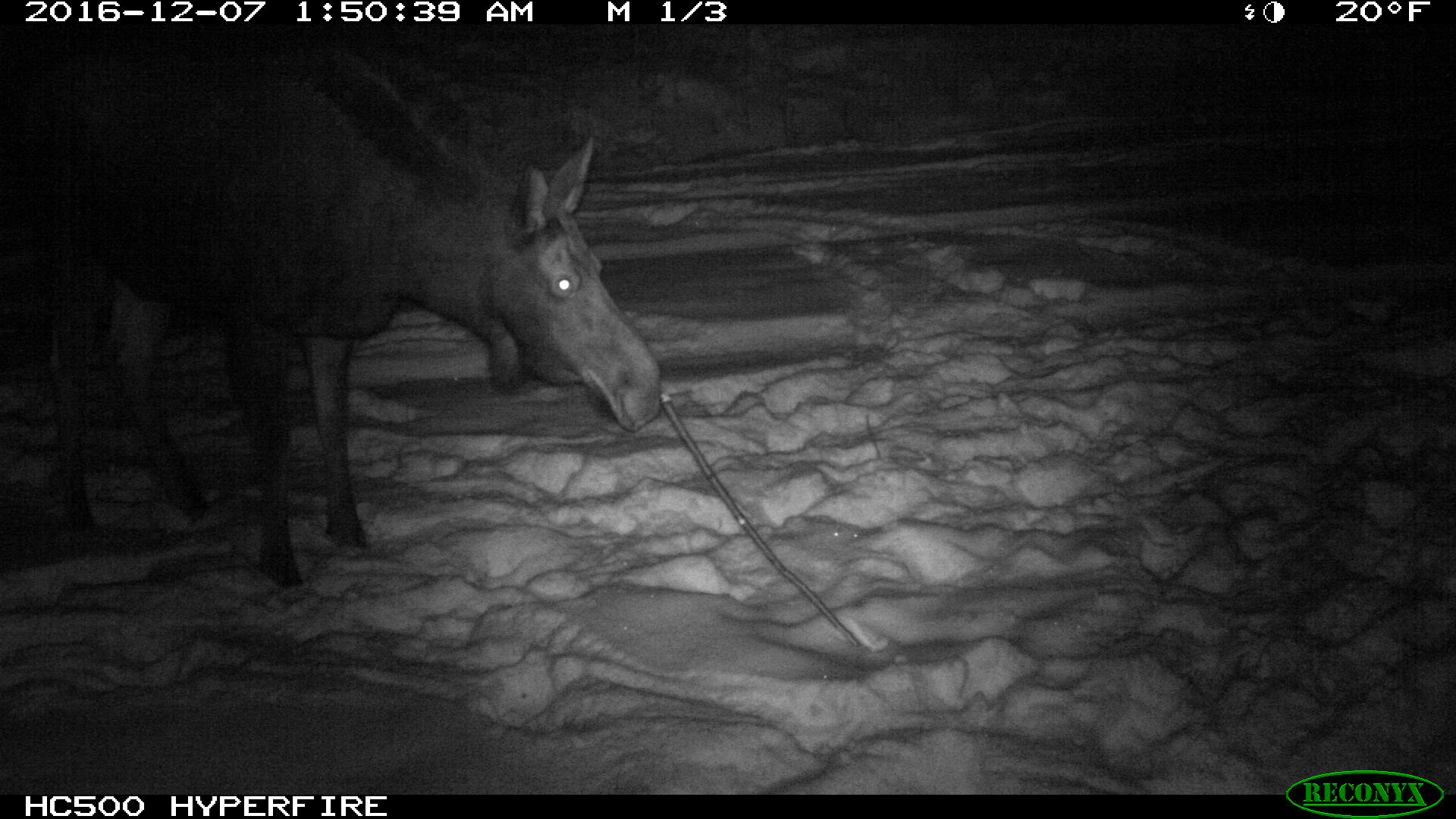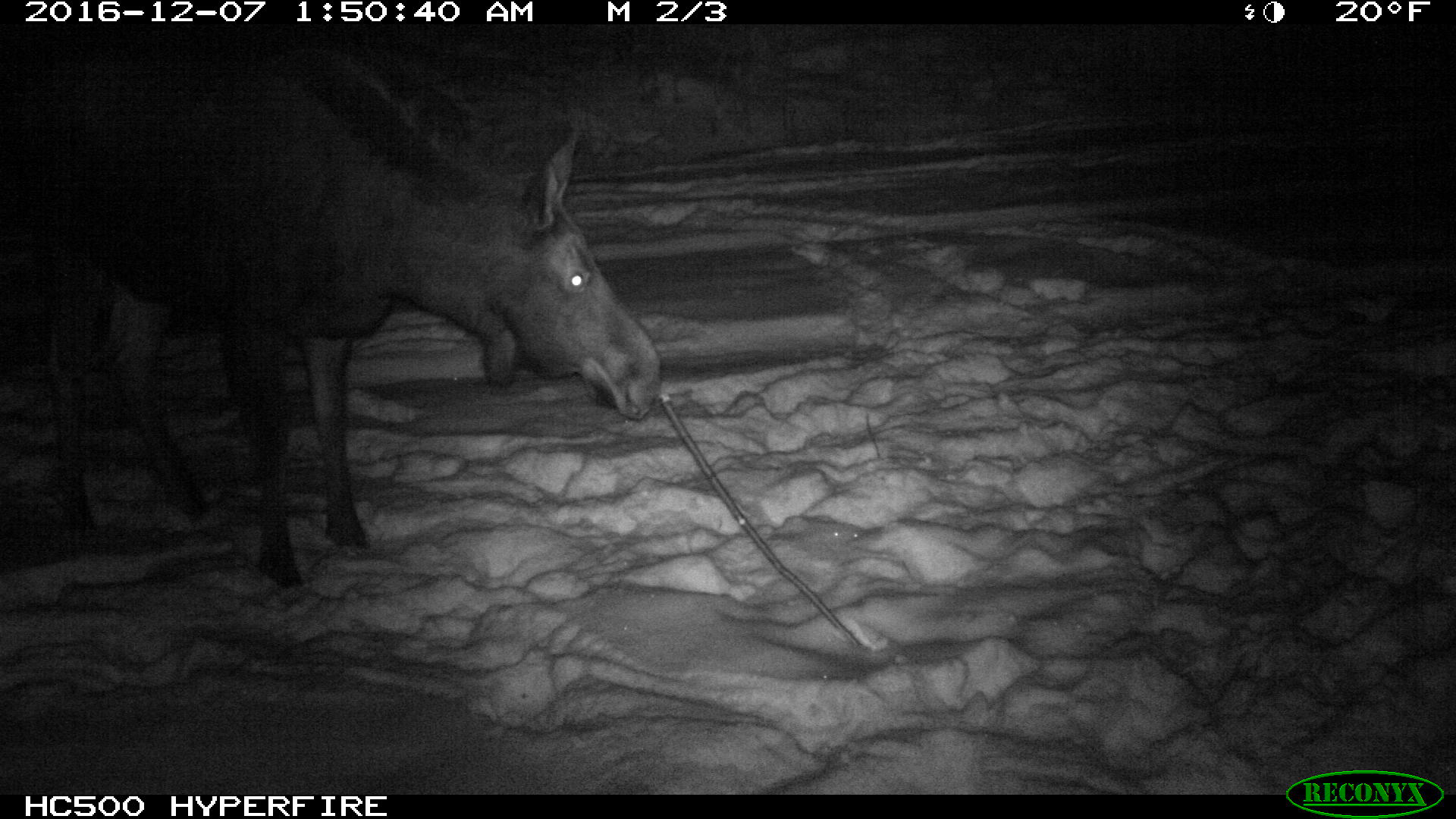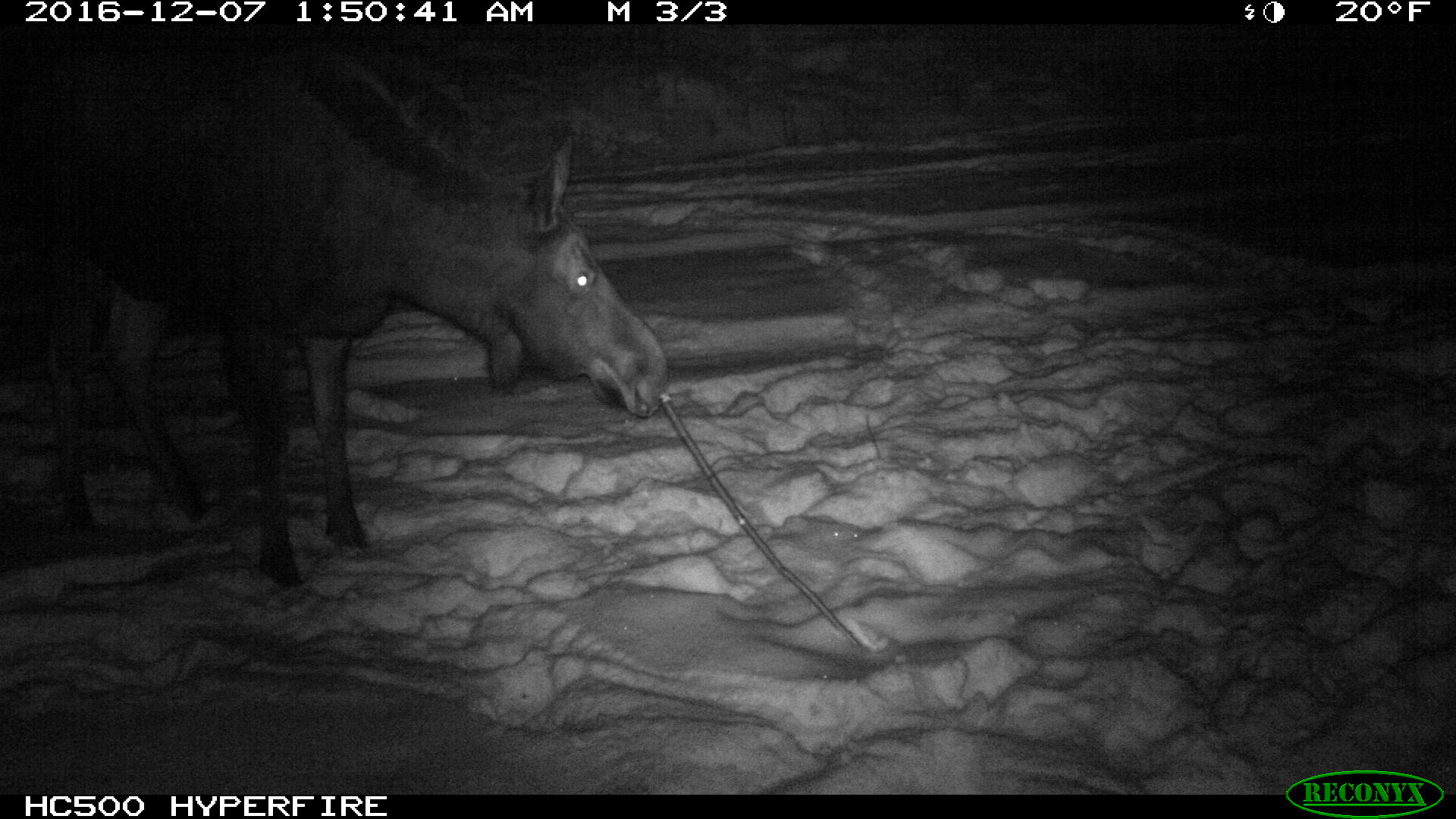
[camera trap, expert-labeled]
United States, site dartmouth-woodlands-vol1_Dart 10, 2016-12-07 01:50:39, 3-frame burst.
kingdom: Animalia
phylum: Chordata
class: Mammalia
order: Artiodactyla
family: Cervidae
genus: Alces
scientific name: Alces alces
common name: moose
Moose (Alces alces).